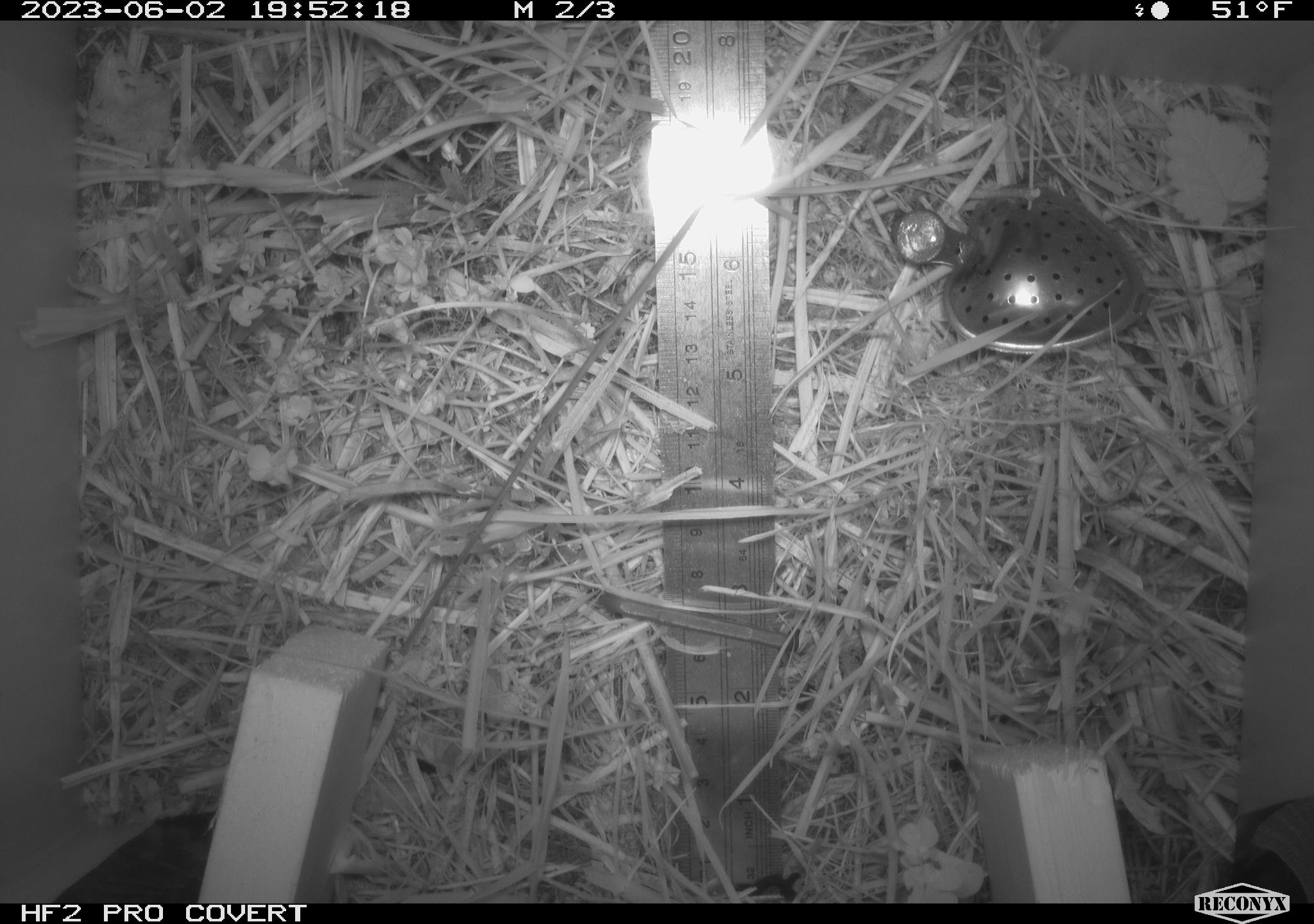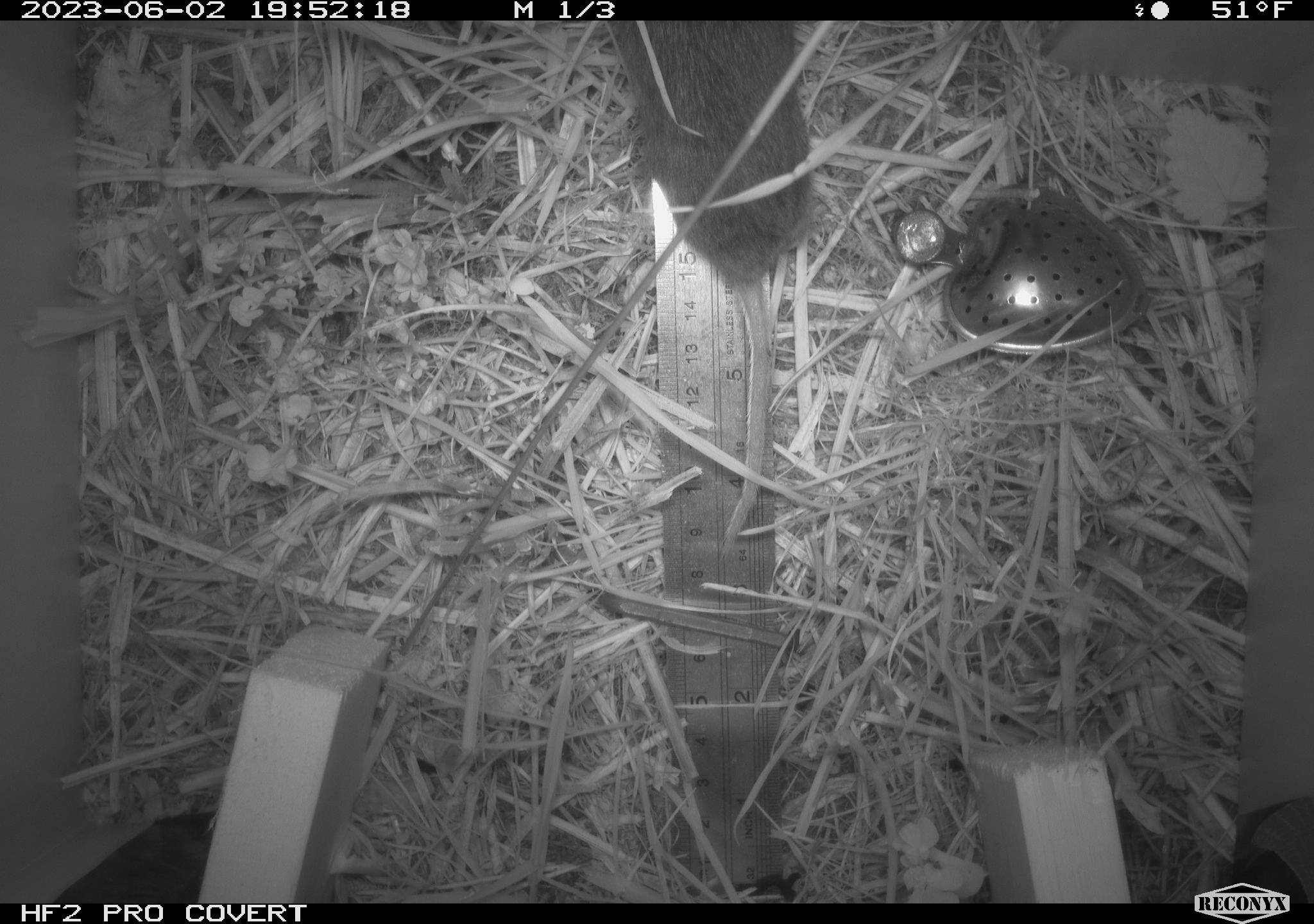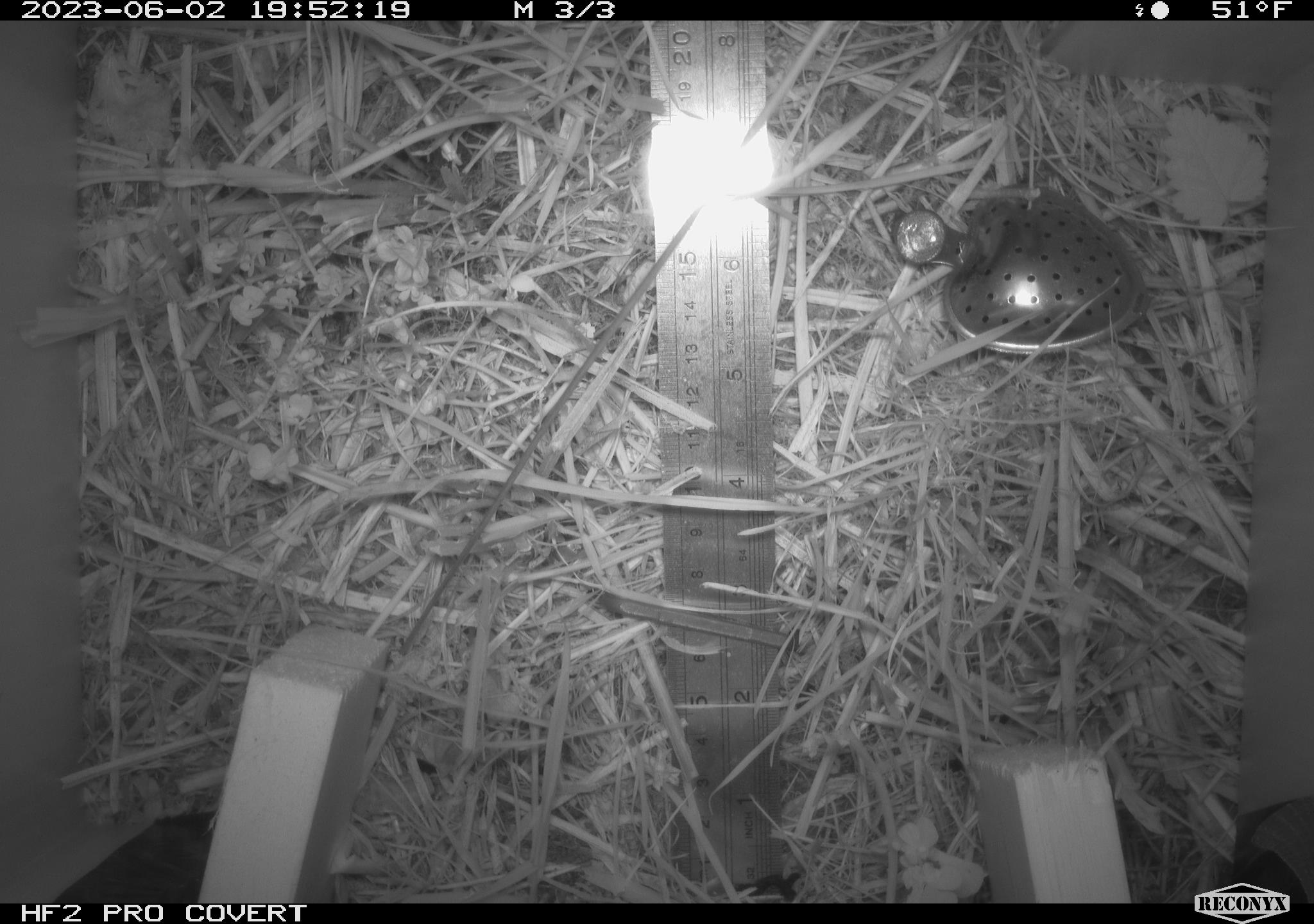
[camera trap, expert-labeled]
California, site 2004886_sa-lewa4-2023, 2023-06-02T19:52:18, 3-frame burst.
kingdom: Animalia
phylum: Chordata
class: Mammalia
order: Rodentia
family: Cricetidae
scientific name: Cricetidae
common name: hamsters, voles, lemmings, and allies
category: cricetidae family